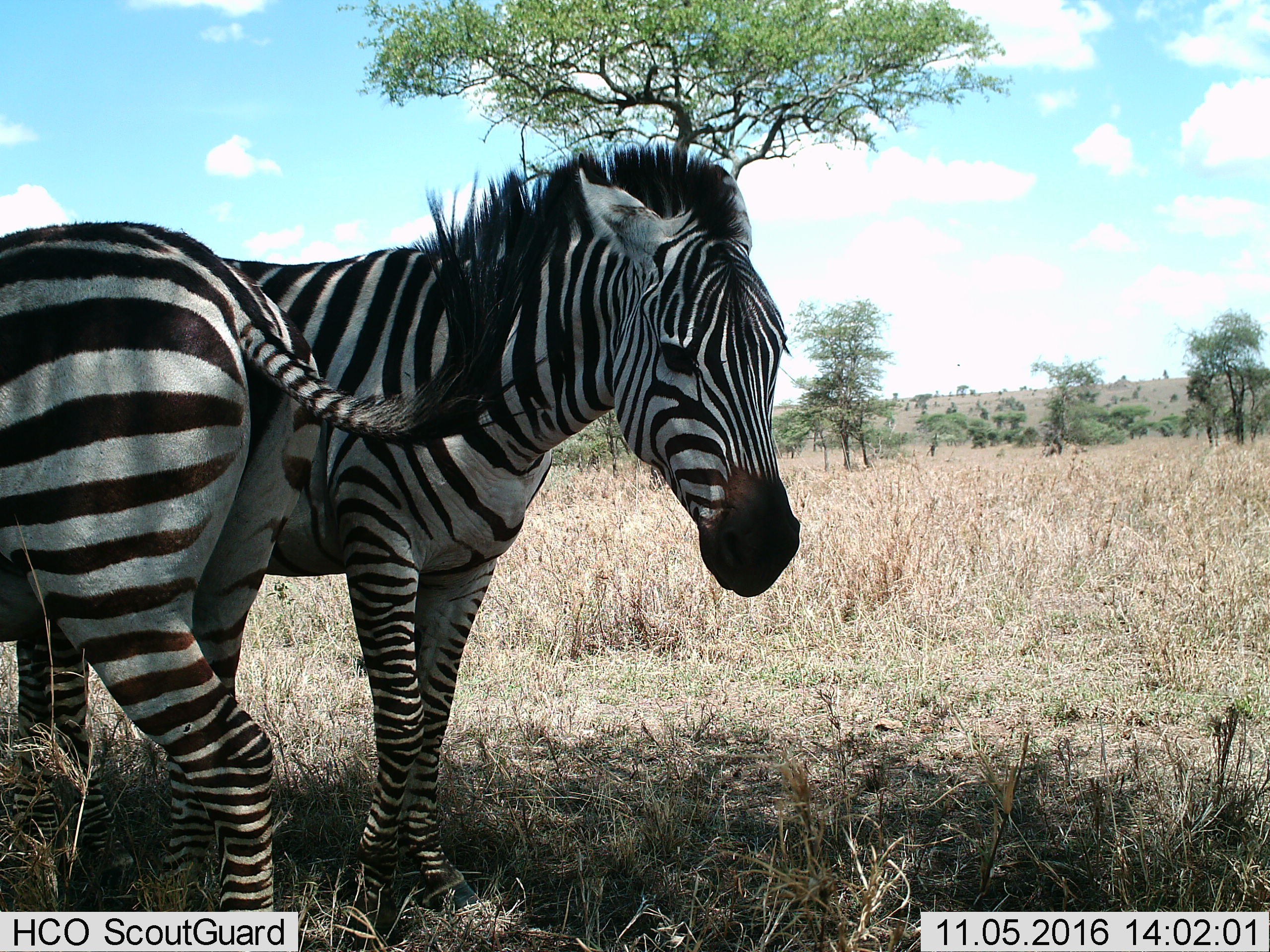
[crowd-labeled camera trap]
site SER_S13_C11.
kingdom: Animalia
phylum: Chordata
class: Mammalia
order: Perissodactyla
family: Equidae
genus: Equus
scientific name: Equus quagga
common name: plains zebra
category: zebraplains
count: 2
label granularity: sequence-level